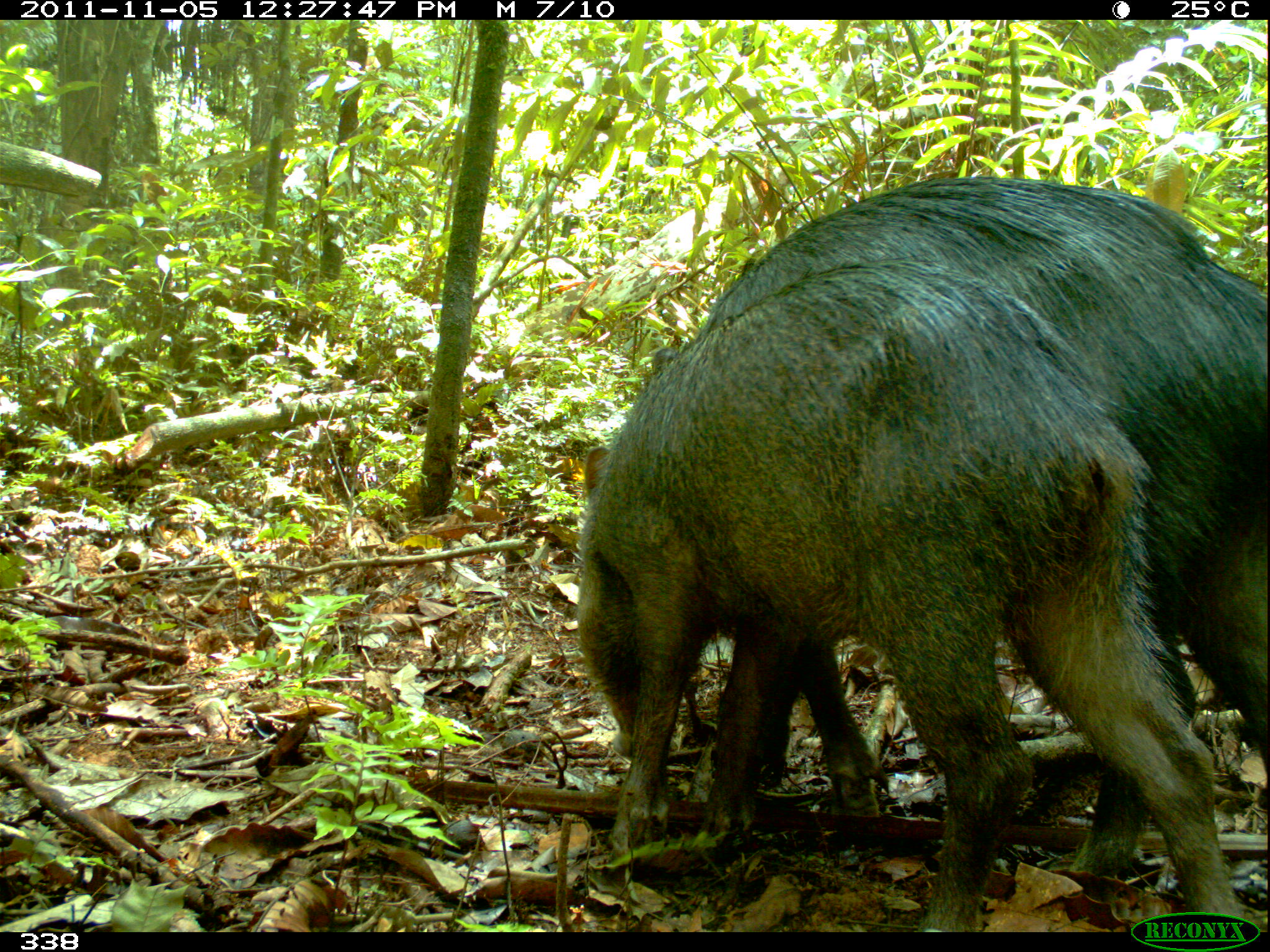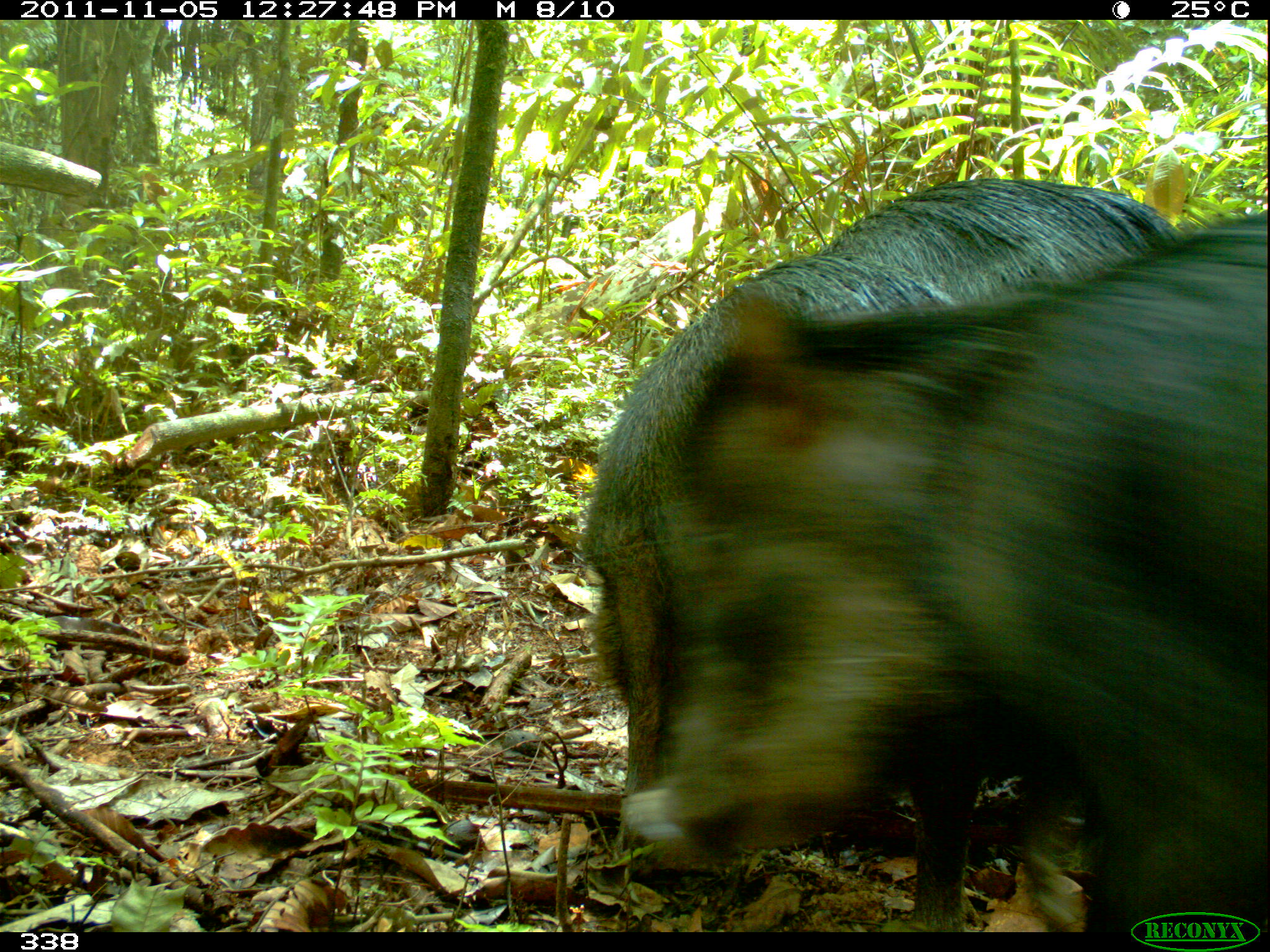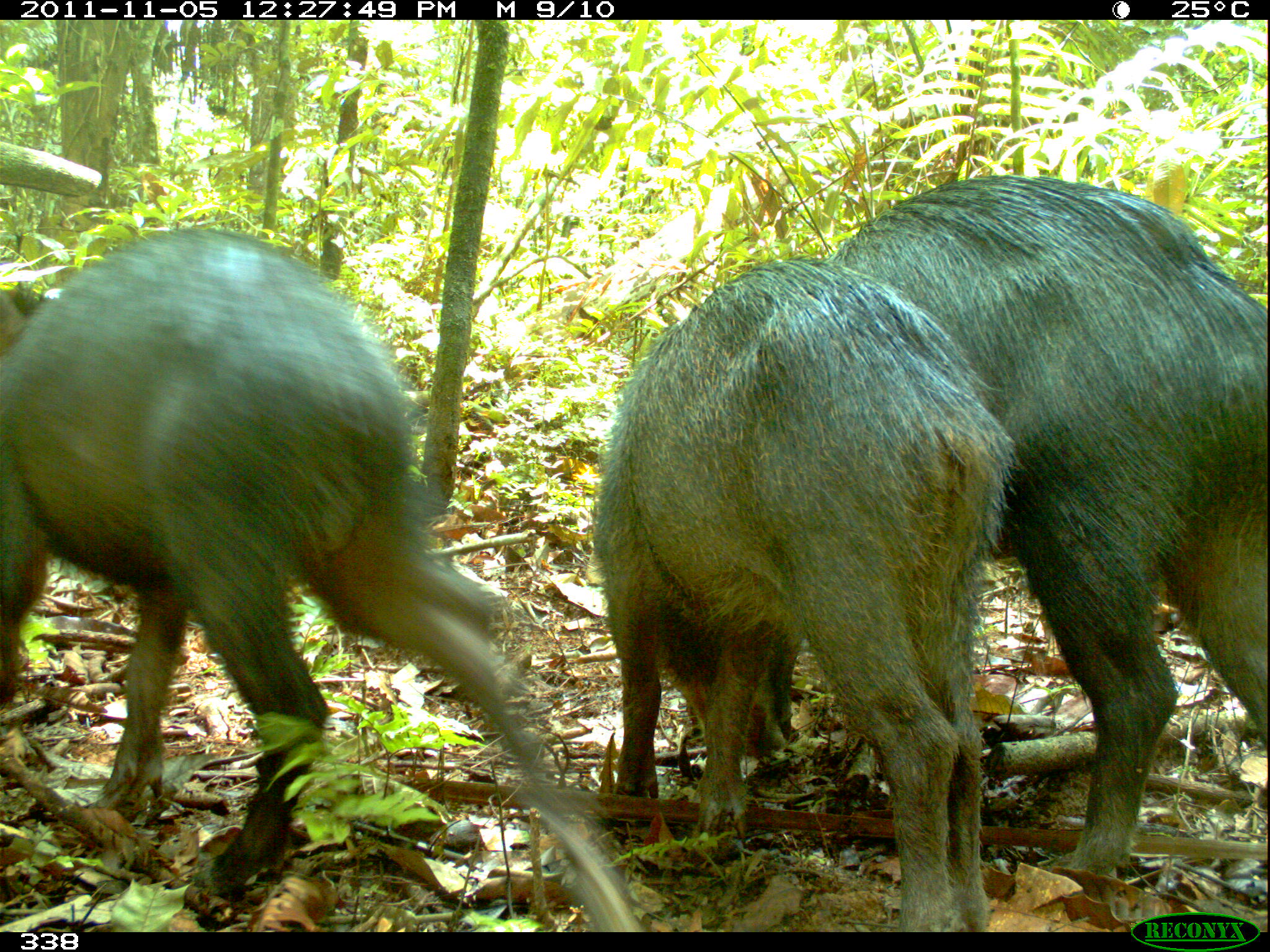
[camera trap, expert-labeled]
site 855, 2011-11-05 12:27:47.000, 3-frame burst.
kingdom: Animalia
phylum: Chordata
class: Mammalia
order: Artiodactyla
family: Tayassuidae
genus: Tayassu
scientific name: Tayassu pecari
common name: white-lipped peccary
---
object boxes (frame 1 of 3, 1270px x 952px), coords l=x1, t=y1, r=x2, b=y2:
tayassu pecari: l=575, t=260, r=1245, b=931; l=653, t=174, r=1266, b=878